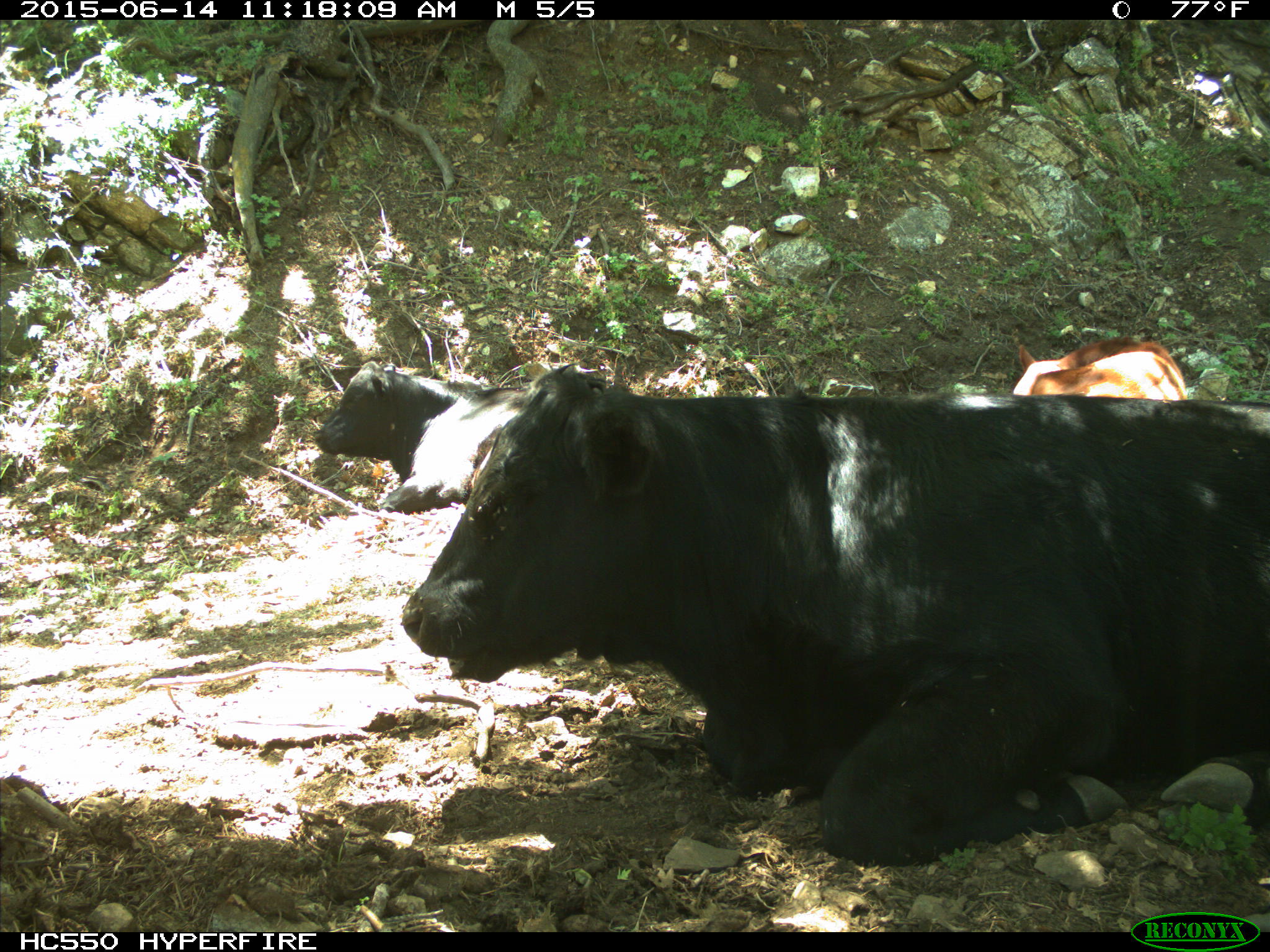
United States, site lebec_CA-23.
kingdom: Animalia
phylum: Chordata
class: Mammalia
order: Artiodactyla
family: Bovidae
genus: Bos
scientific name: Bos taurus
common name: domestic cow